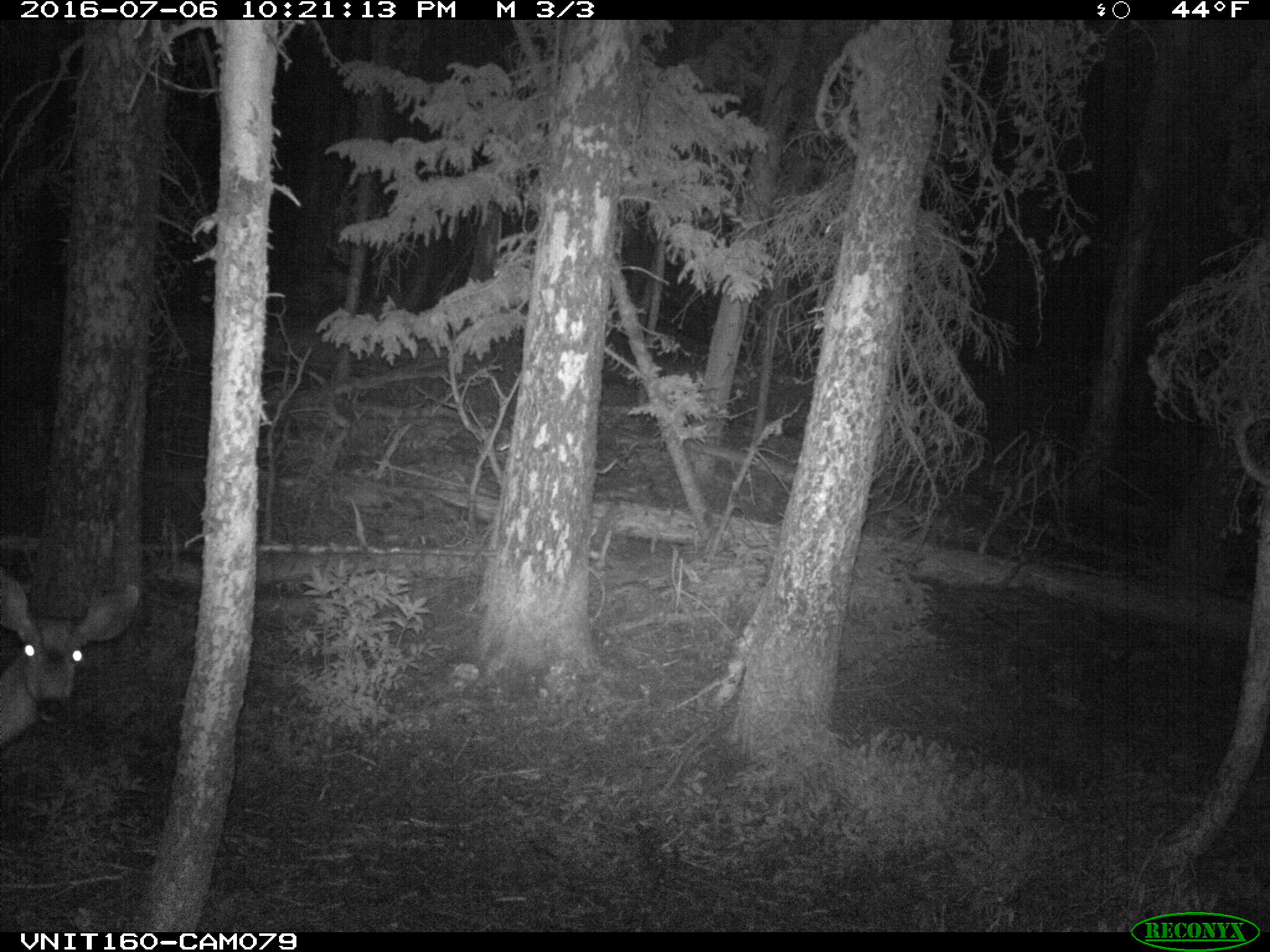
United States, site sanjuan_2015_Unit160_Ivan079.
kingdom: Animalia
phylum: Chordata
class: Mammalia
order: Artiodactyla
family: Cervidae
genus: Odocoileus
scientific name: Odocoileus hemionus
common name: mule deer